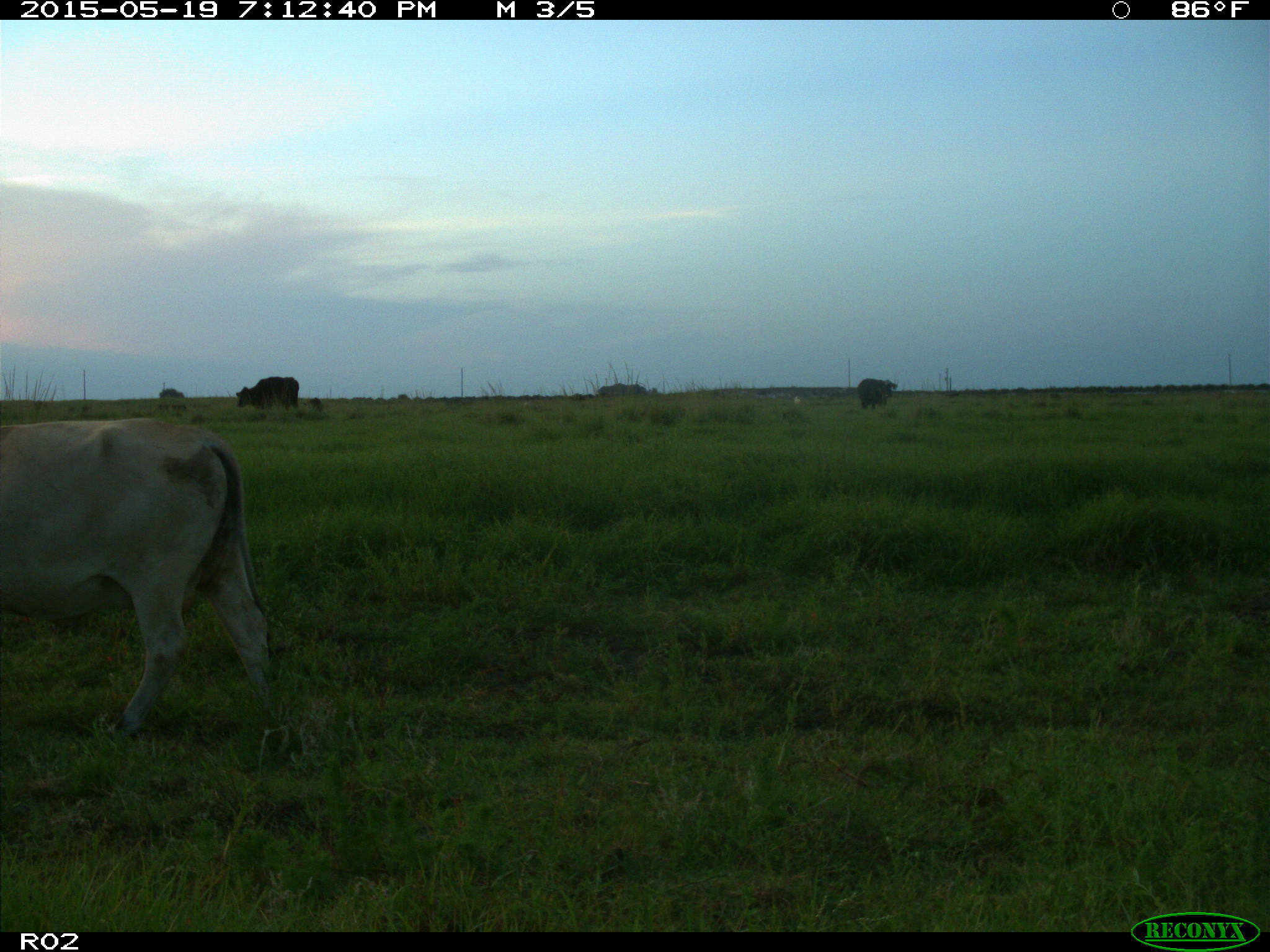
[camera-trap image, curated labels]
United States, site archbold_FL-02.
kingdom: Animalia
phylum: Chordata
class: Mammalia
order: Artiodactyla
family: Bovidae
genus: Bos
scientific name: Bos taurus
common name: domestic cow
Bos taurus (domestic cow).